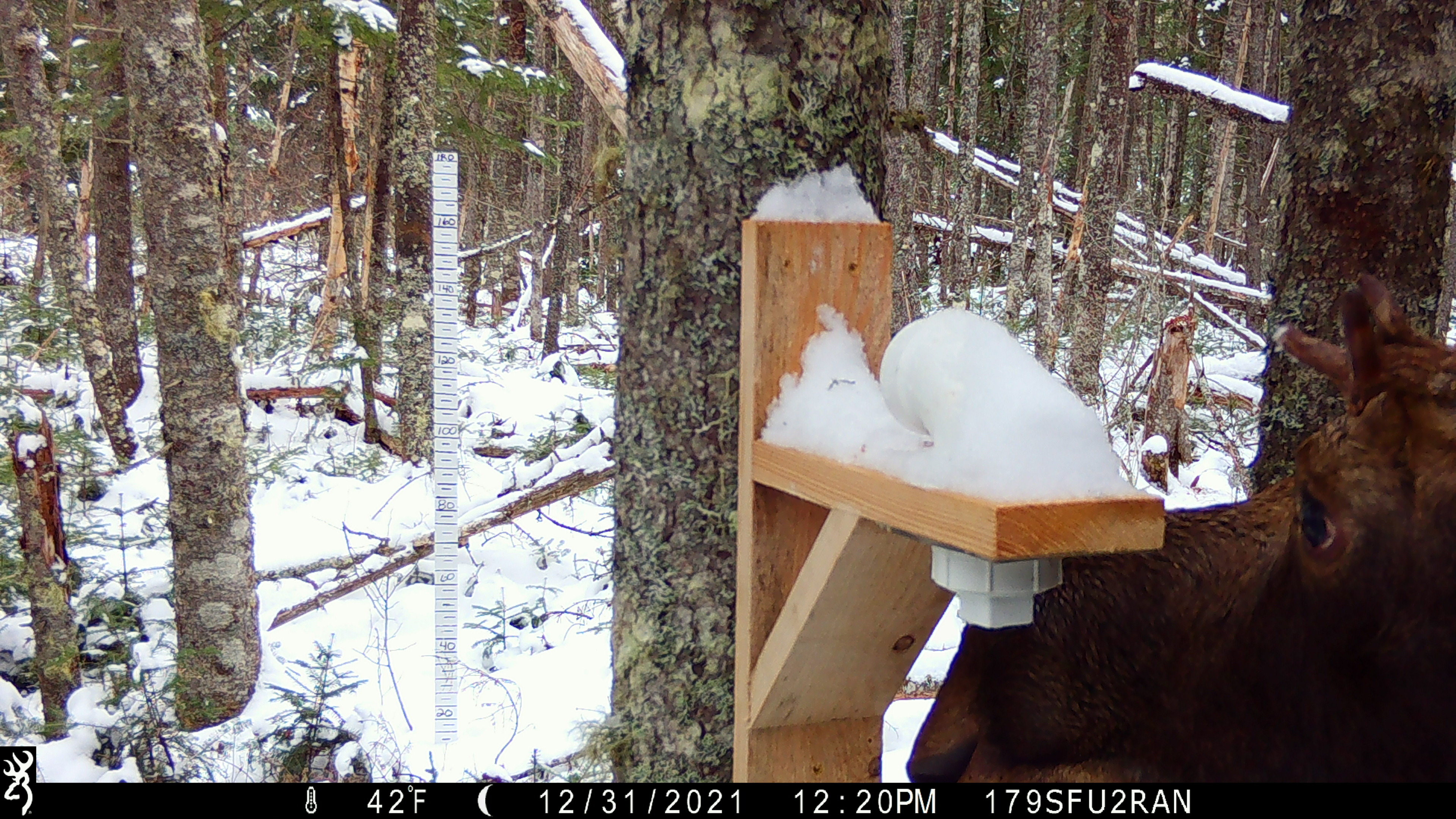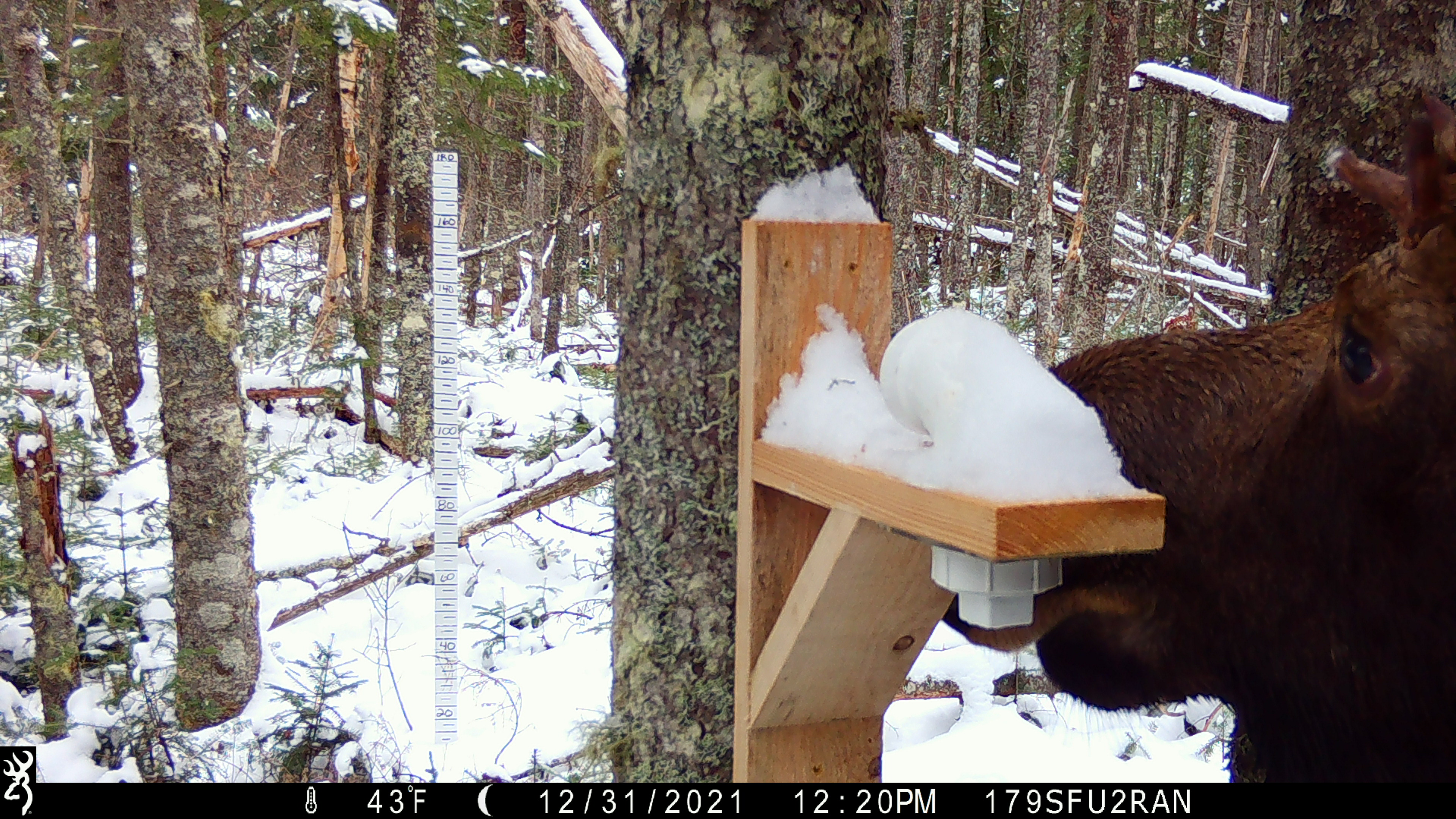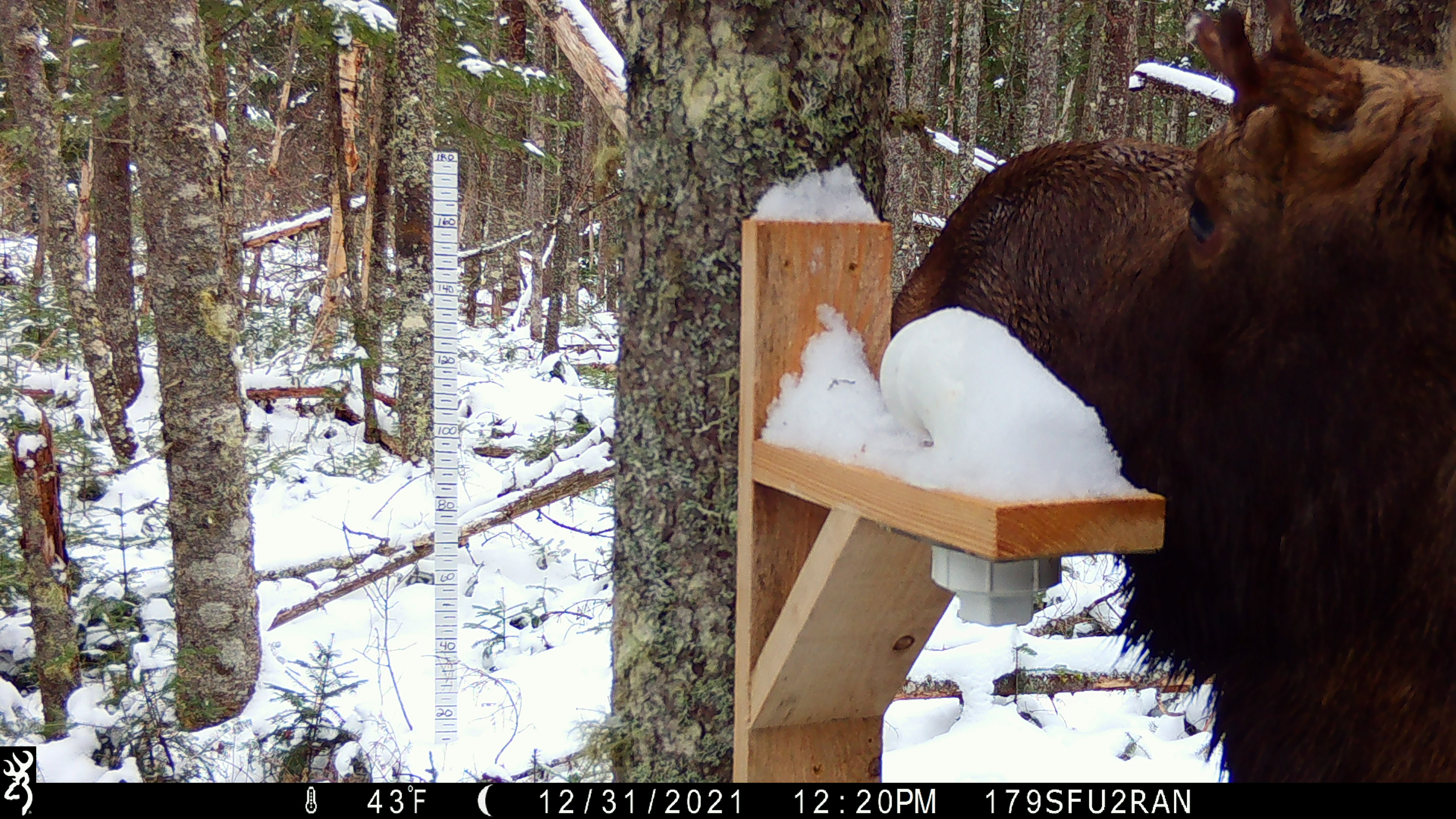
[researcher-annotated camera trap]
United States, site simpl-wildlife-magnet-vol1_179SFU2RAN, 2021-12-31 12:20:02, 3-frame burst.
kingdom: Animalia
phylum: Chordata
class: Mammalia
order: Artiodactyla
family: Cervidae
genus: Alces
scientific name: Alces alces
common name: moose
Moose (Alces alces).